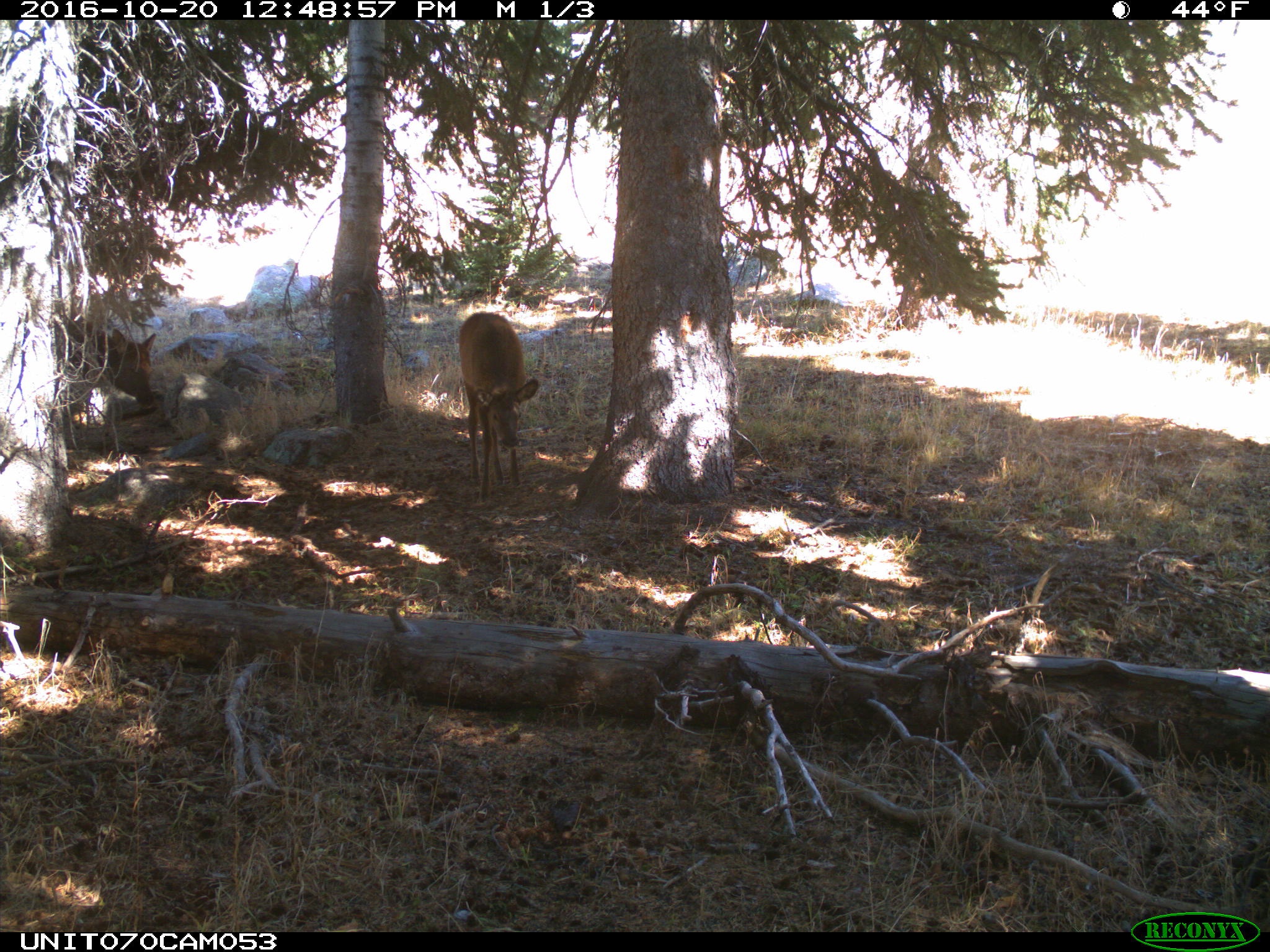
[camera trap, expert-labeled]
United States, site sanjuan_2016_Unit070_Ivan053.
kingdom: Animalia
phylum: Chordata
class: Mammalia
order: Artiodactyla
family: Cervidae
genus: Cervus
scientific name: Cervus elaphus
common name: red deer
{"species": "Cervus elaphus (red deer)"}